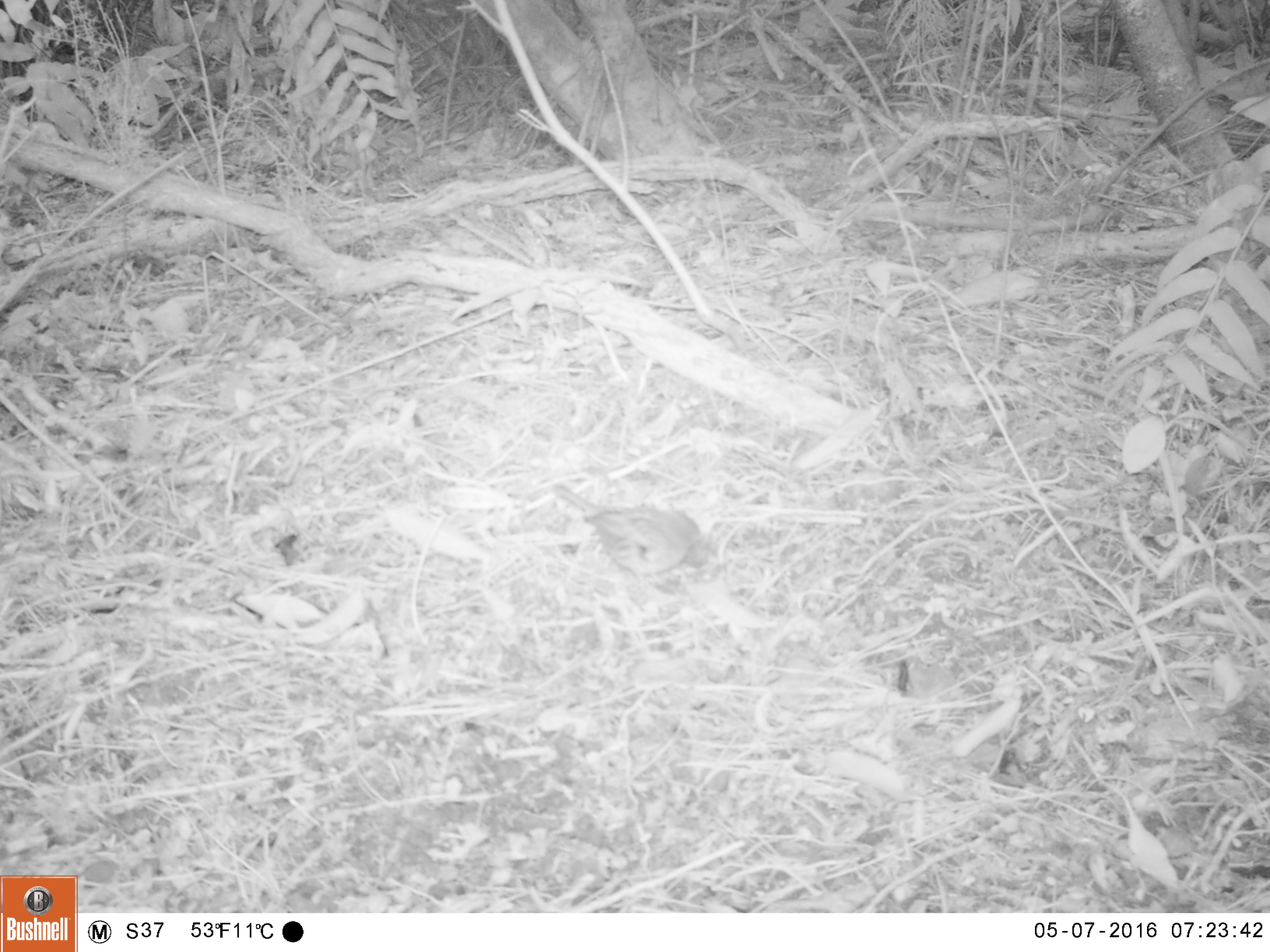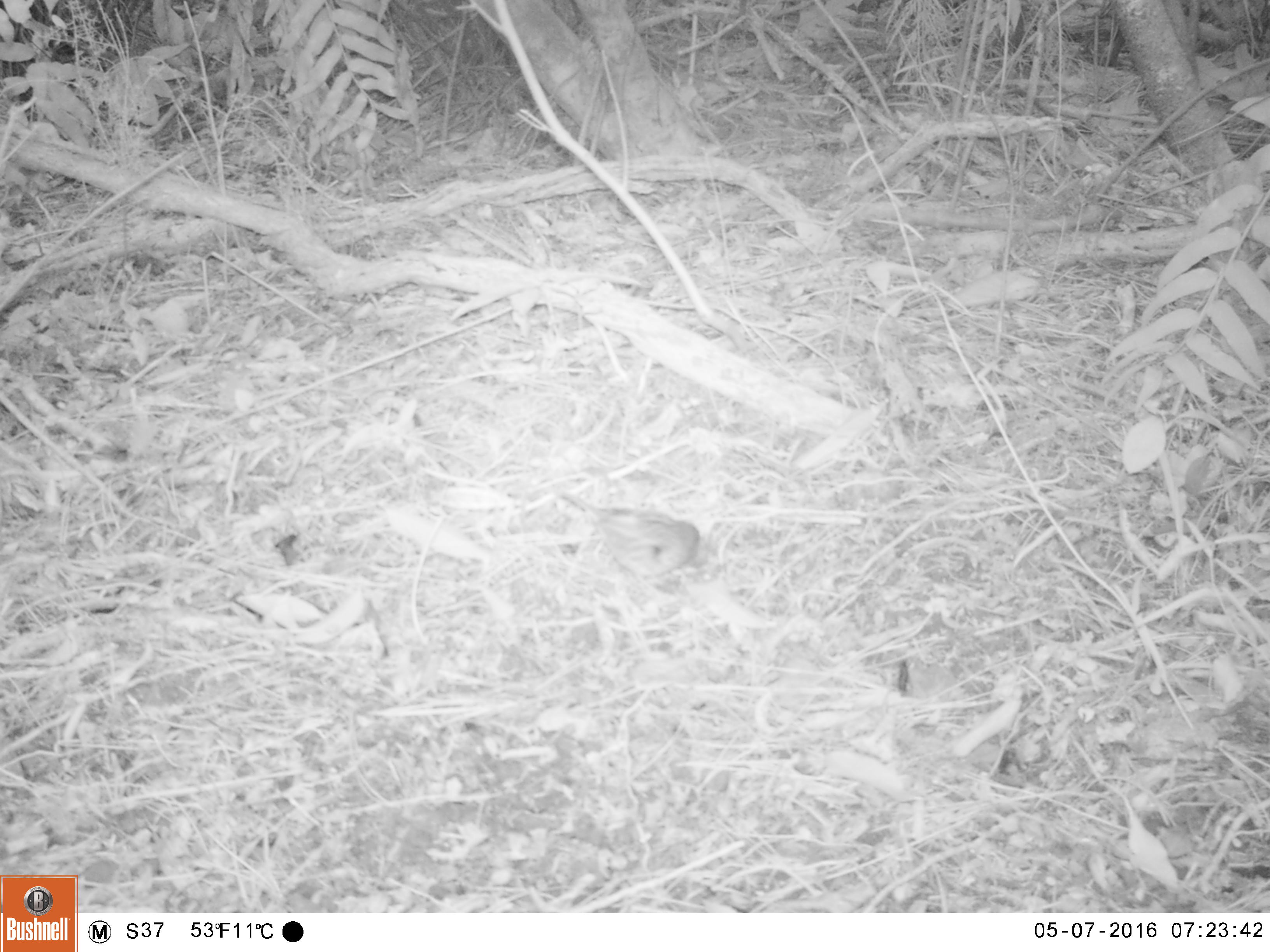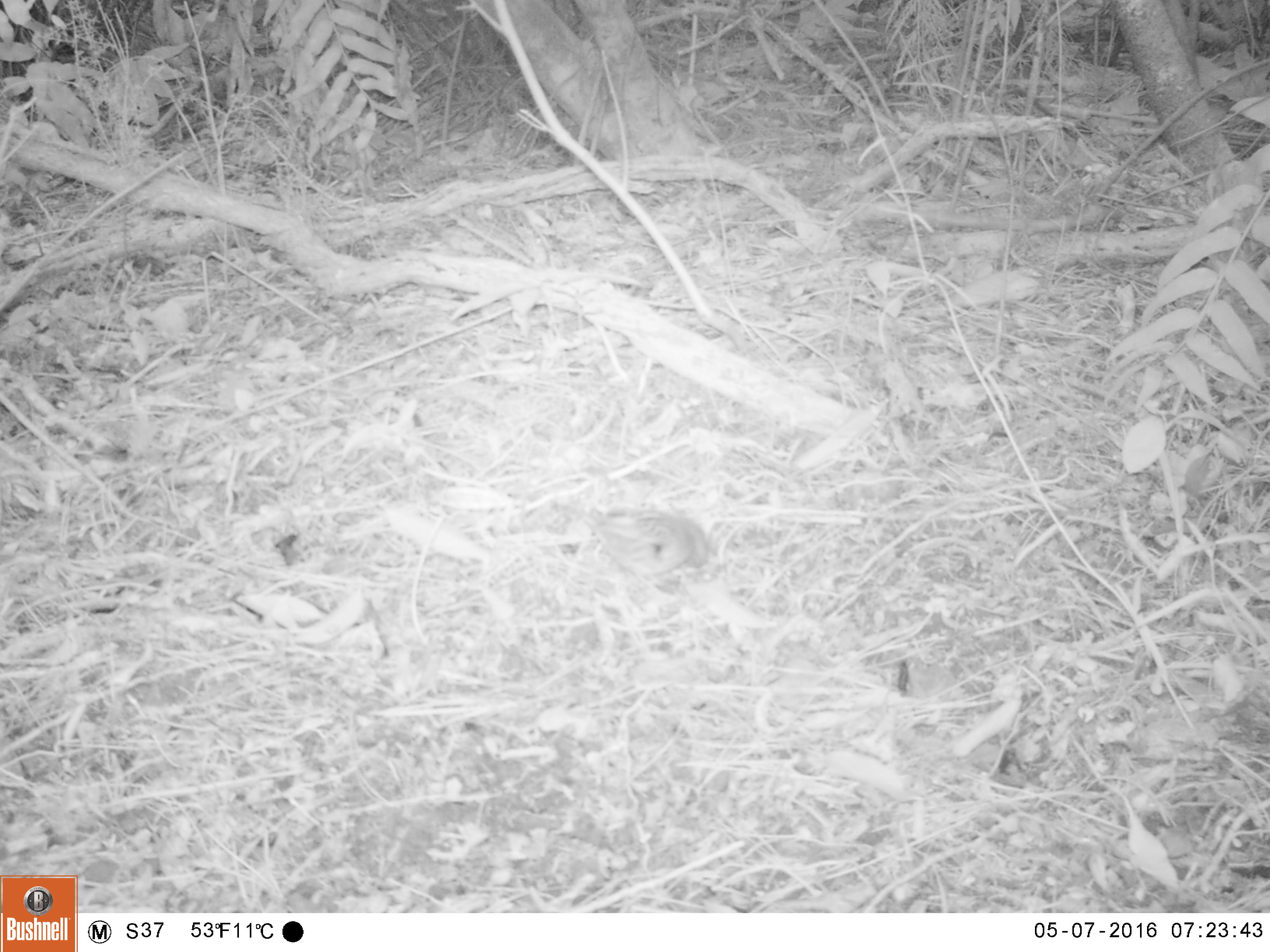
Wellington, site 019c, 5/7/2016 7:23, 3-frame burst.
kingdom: Animalia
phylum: Chordata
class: Aves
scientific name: Aves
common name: bird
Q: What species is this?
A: Bird (Aves).